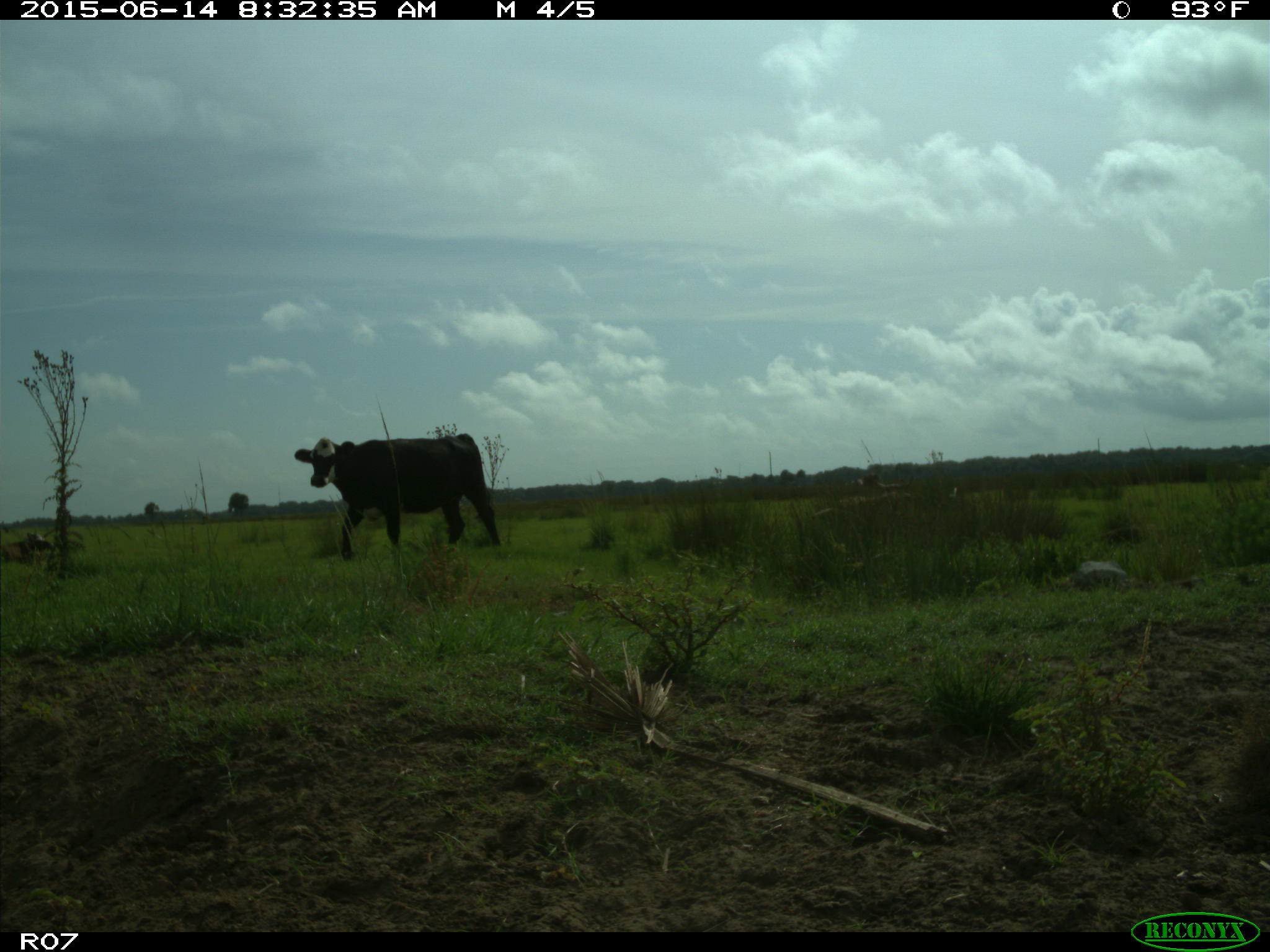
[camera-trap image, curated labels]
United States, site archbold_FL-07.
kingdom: Animalia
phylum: Chordata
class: Mammalia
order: Artiodactyla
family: Bovidae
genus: Bos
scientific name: Bos taurus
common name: domestic cow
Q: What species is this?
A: Bos taurus (domestic cow).